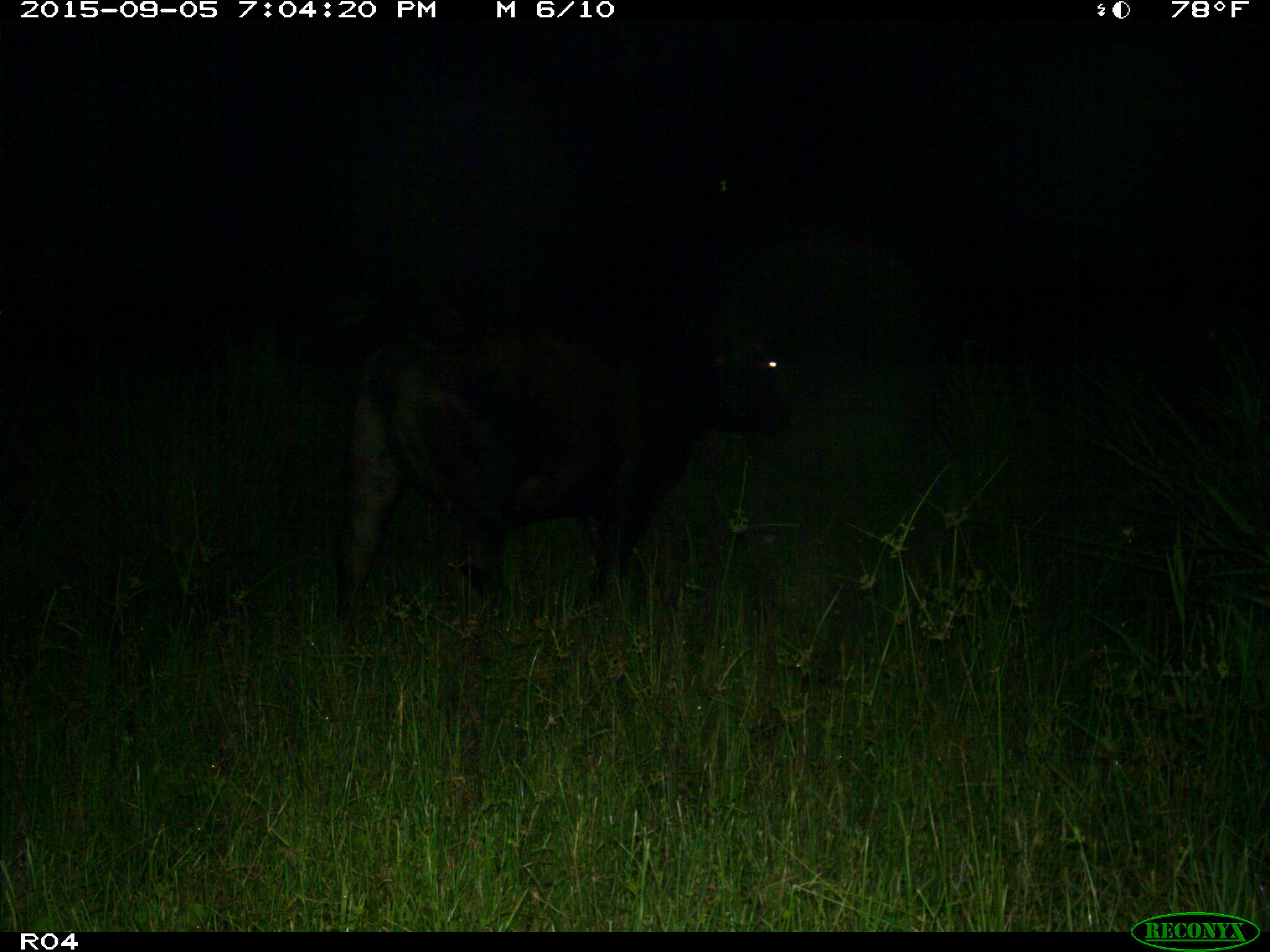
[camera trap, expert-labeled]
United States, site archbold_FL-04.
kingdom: Animalia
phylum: Chordata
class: Mammalia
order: Artiodactyla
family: Bovidae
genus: Bos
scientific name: Bos taurus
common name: domestic cow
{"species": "Bos taurus (domestic cow)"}